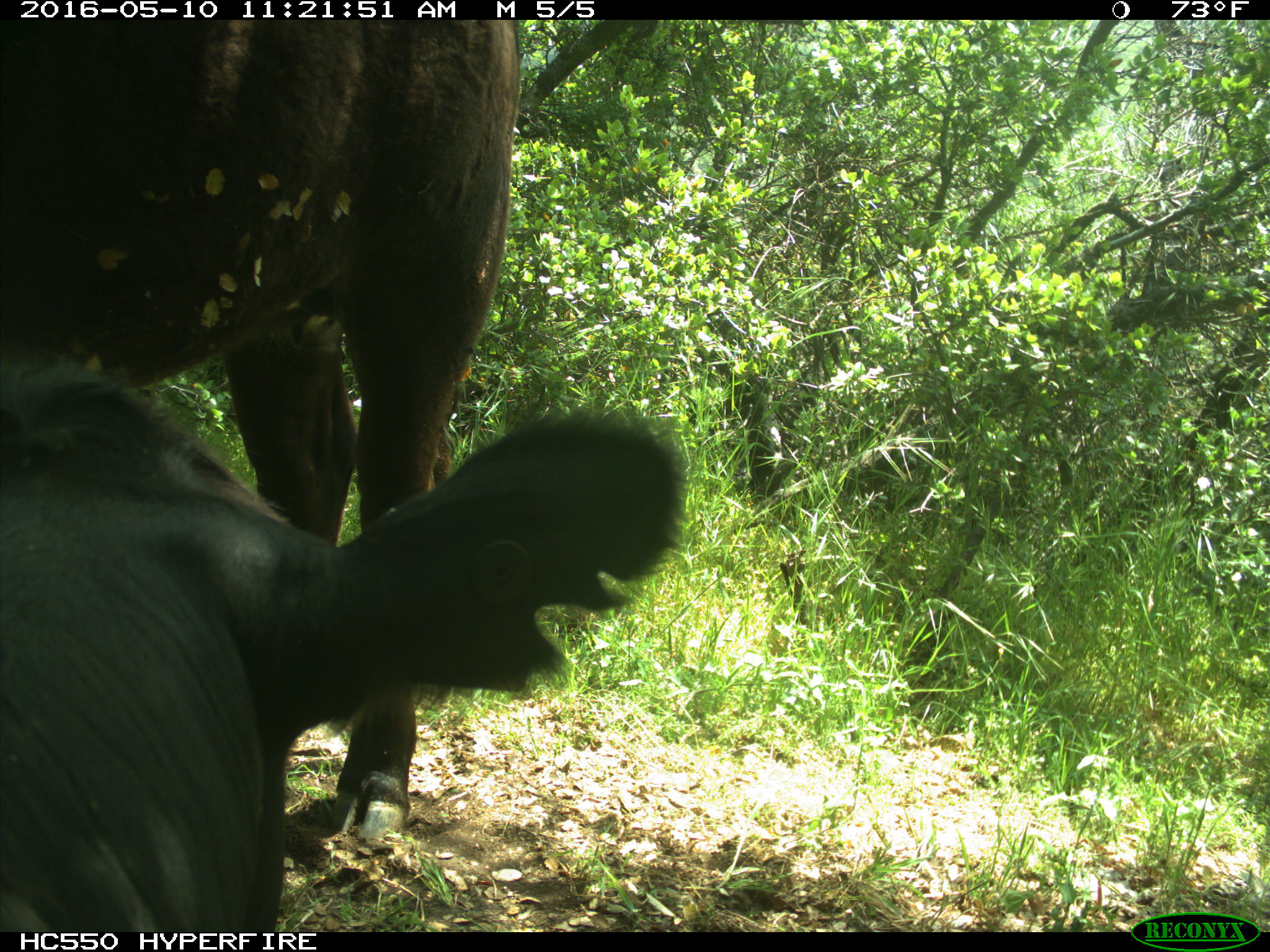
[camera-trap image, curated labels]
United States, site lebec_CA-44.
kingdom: Animalia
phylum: Chordata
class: Mammalia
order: Artiodactyla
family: Bovidae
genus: Bos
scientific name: Bos taurus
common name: domestic cow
Bos taurus (domestic cow).